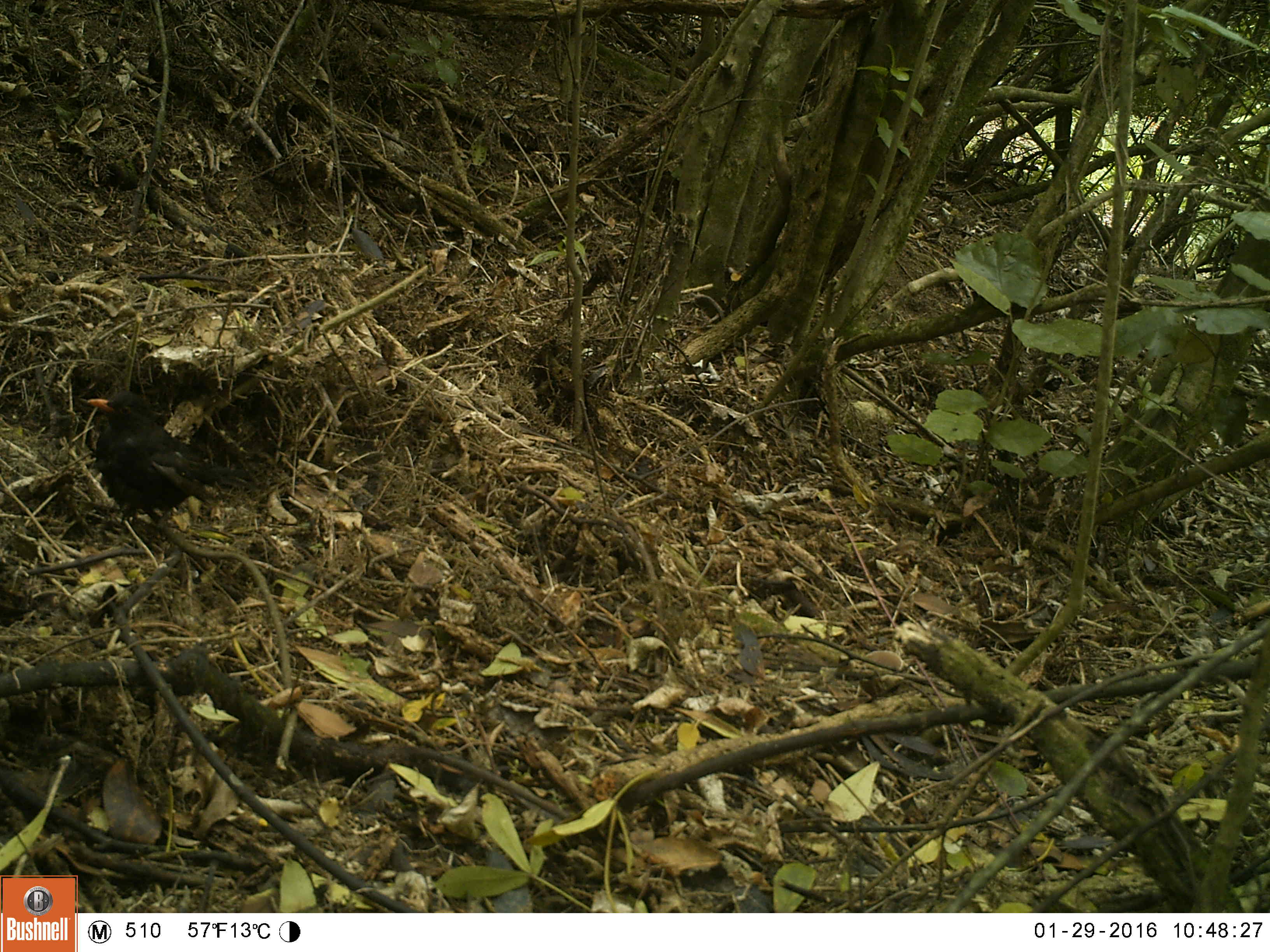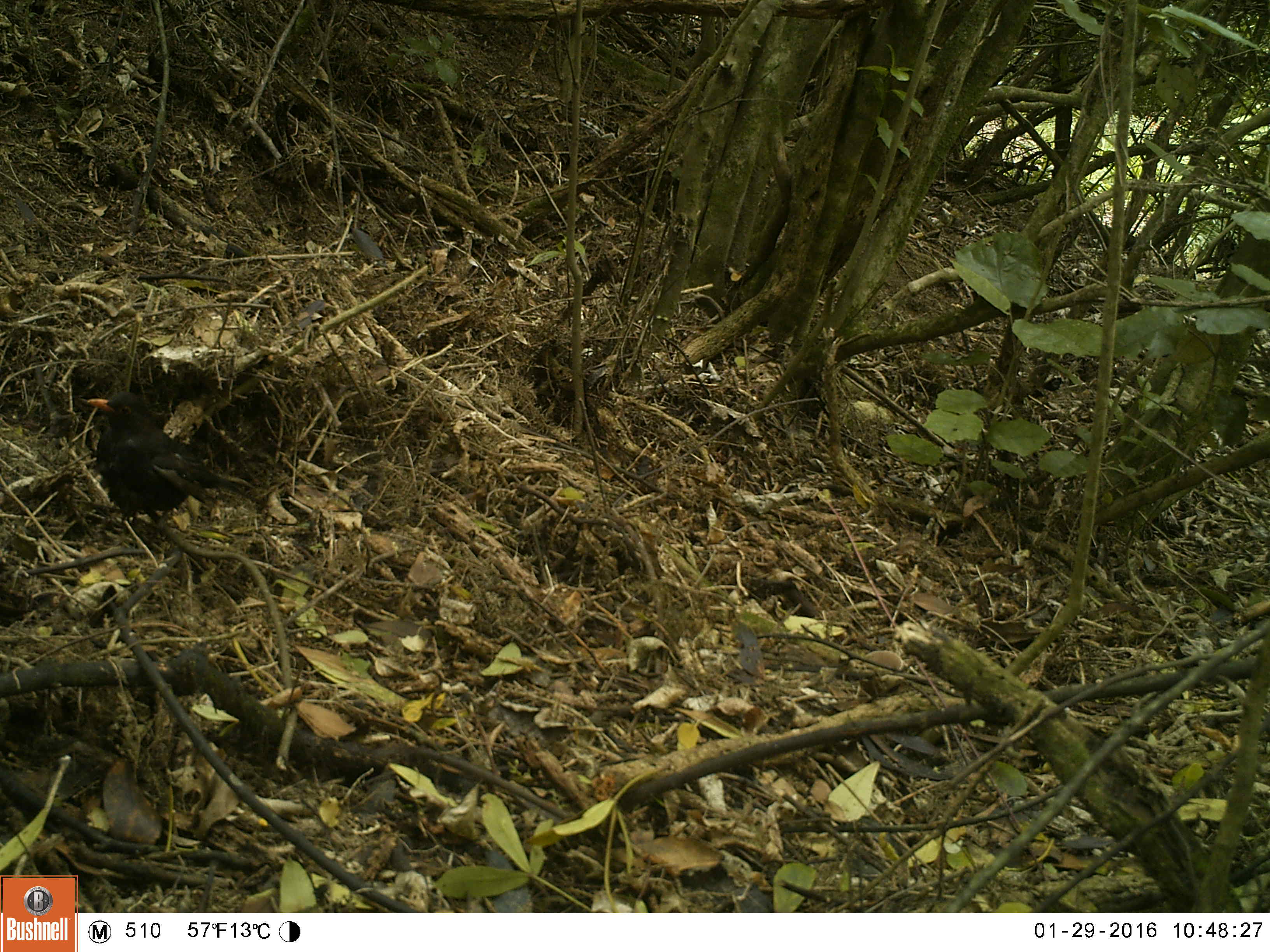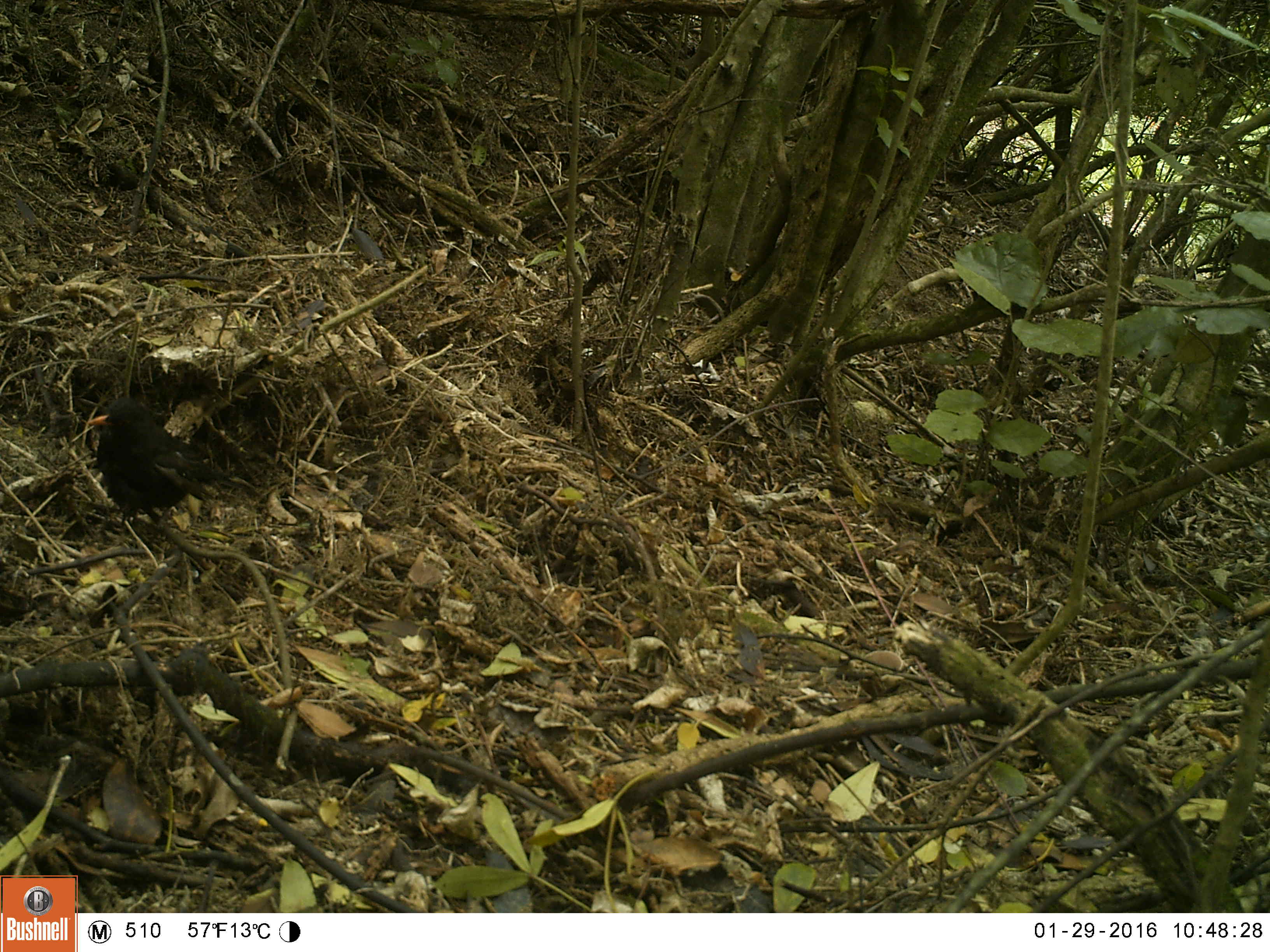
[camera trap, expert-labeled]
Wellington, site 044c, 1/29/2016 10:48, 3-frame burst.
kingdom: Animalia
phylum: Chordata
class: Aves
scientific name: Aves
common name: bird